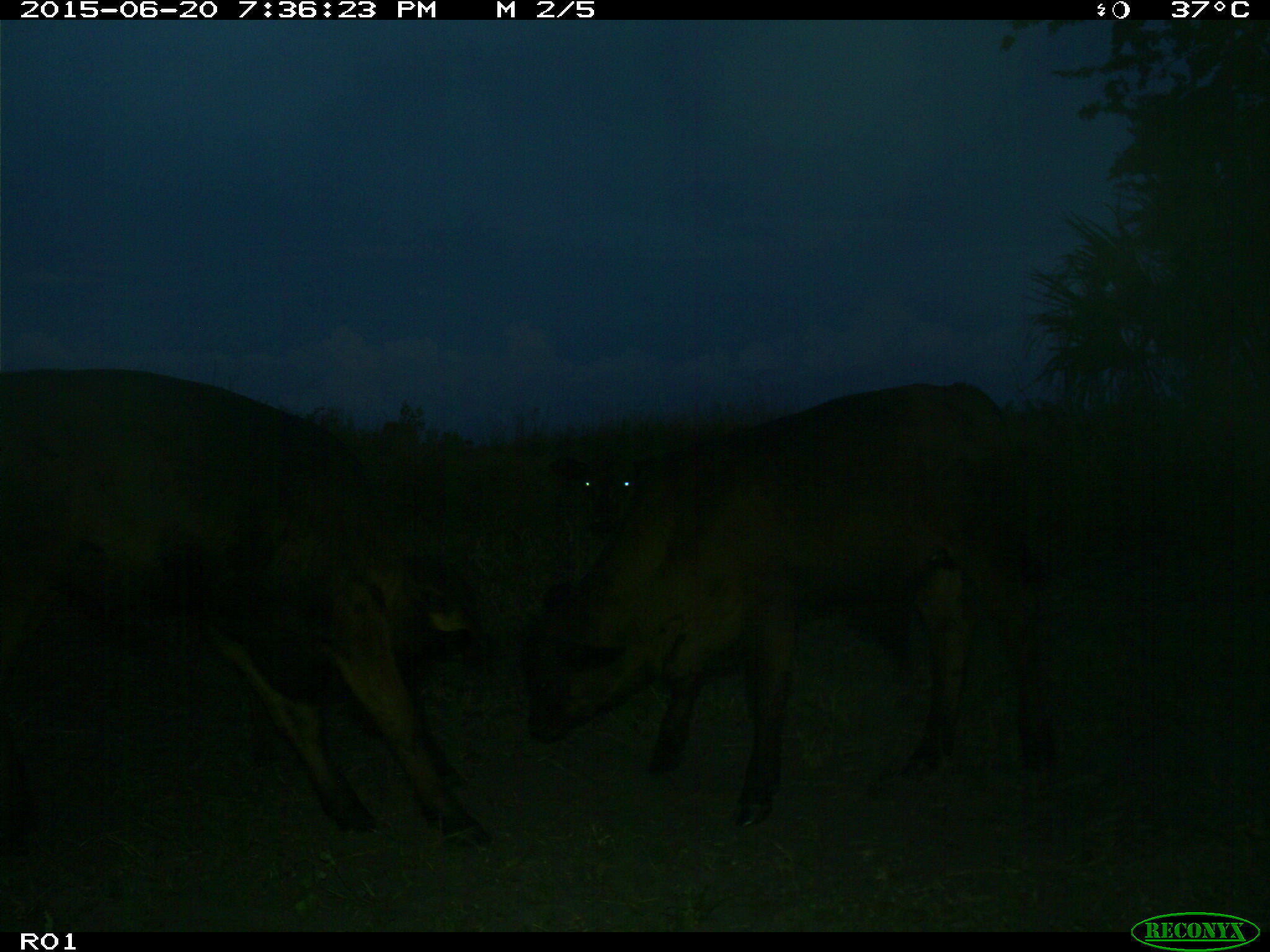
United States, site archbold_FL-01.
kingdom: Animalia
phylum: Chordata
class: Mammalia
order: Artiodactyla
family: Bovidae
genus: Bos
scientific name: Bos taurus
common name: domestic cow